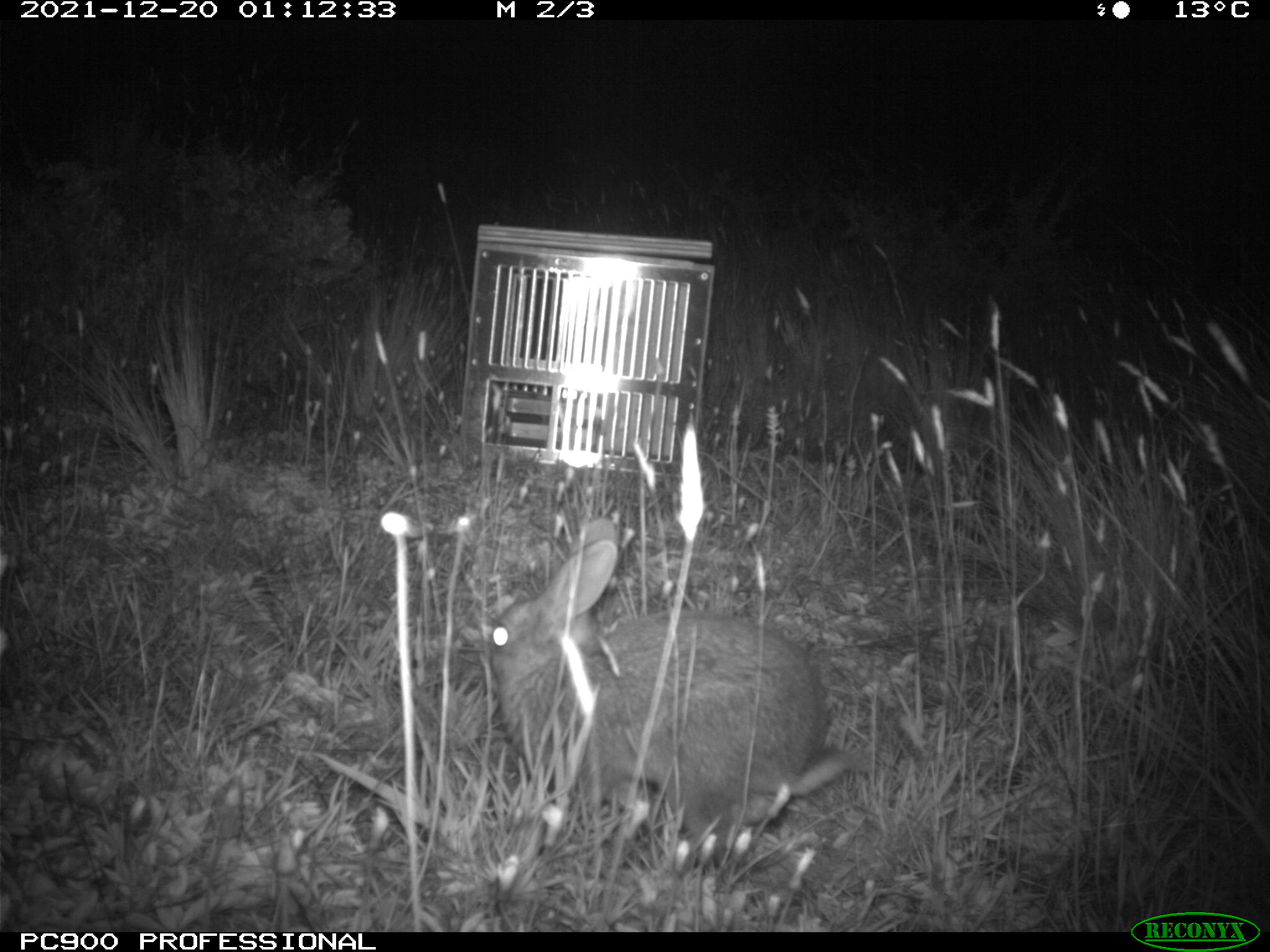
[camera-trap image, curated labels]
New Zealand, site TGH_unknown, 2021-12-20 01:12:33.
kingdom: Animalia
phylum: Chordata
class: Mammalia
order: Lagomorpha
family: Leporidae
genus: Oryctolagus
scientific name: Oryctolagus cuniculus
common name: european rabbit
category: rabbit